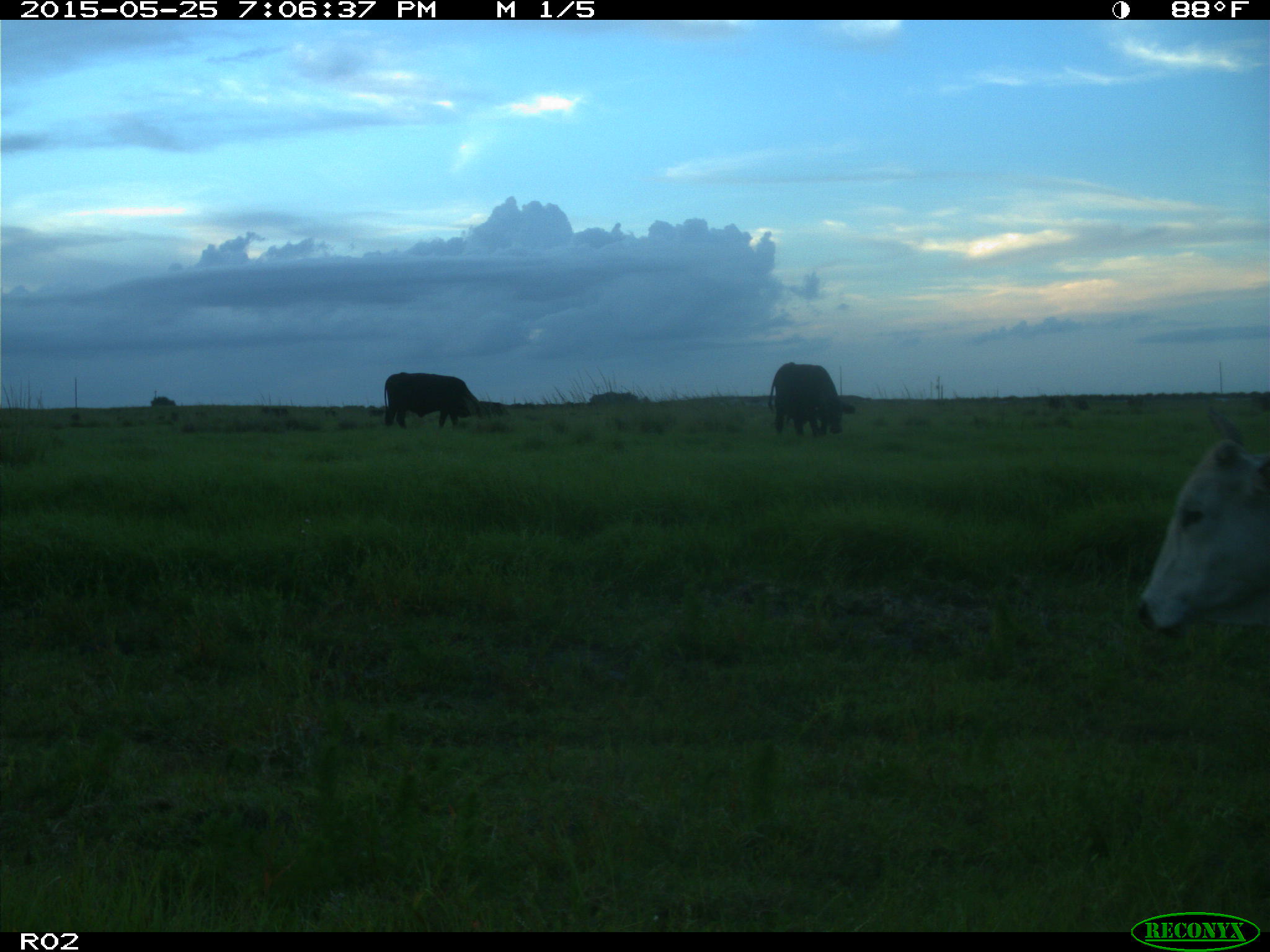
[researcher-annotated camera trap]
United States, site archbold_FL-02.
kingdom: Animalia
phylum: Chordata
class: Mammalia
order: Artiodactyla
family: Bovidae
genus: Bos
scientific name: Bos taurus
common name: domestic cow